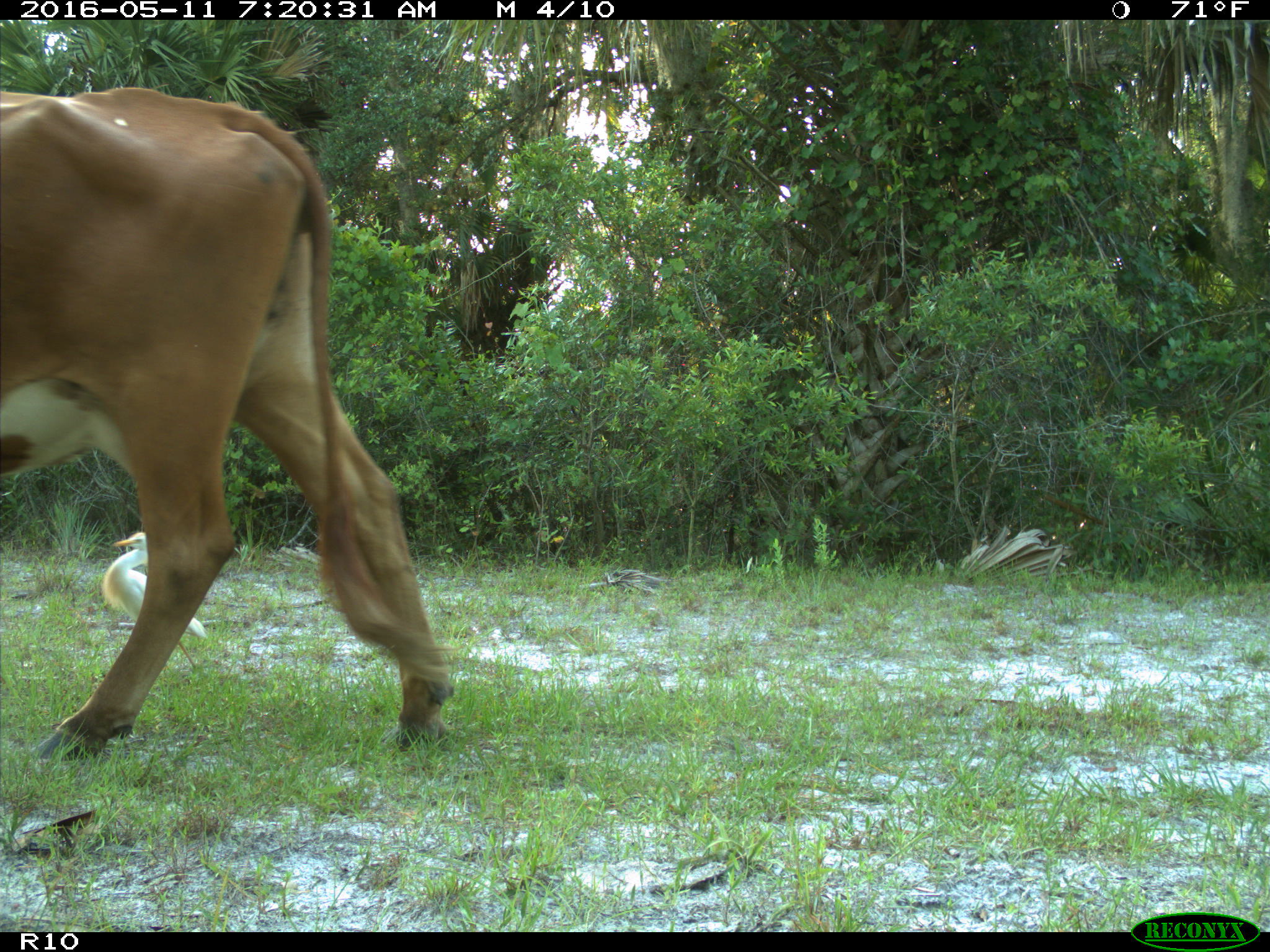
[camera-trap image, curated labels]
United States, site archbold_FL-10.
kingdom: Animalia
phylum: Chordata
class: Mammalia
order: Artiodactyla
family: Bovidae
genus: Bos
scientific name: Bos taurus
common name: domestic cow